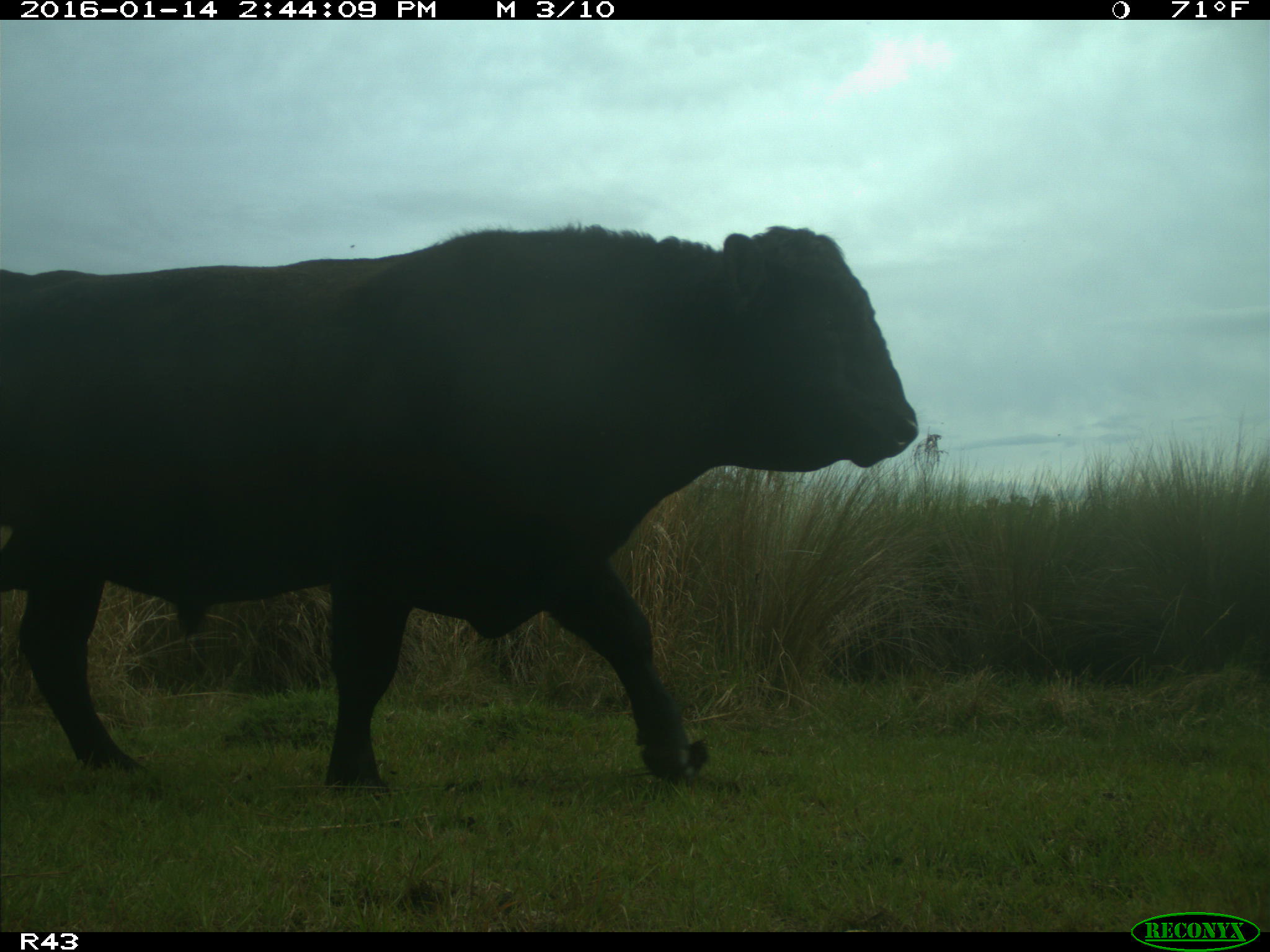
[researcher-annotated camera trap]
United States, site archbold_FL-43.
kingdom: Animalia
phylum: Chordata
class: Mammalia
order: Artiodactyla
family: Bovidae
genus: Bos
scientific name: Bos taurus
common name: domestic cow